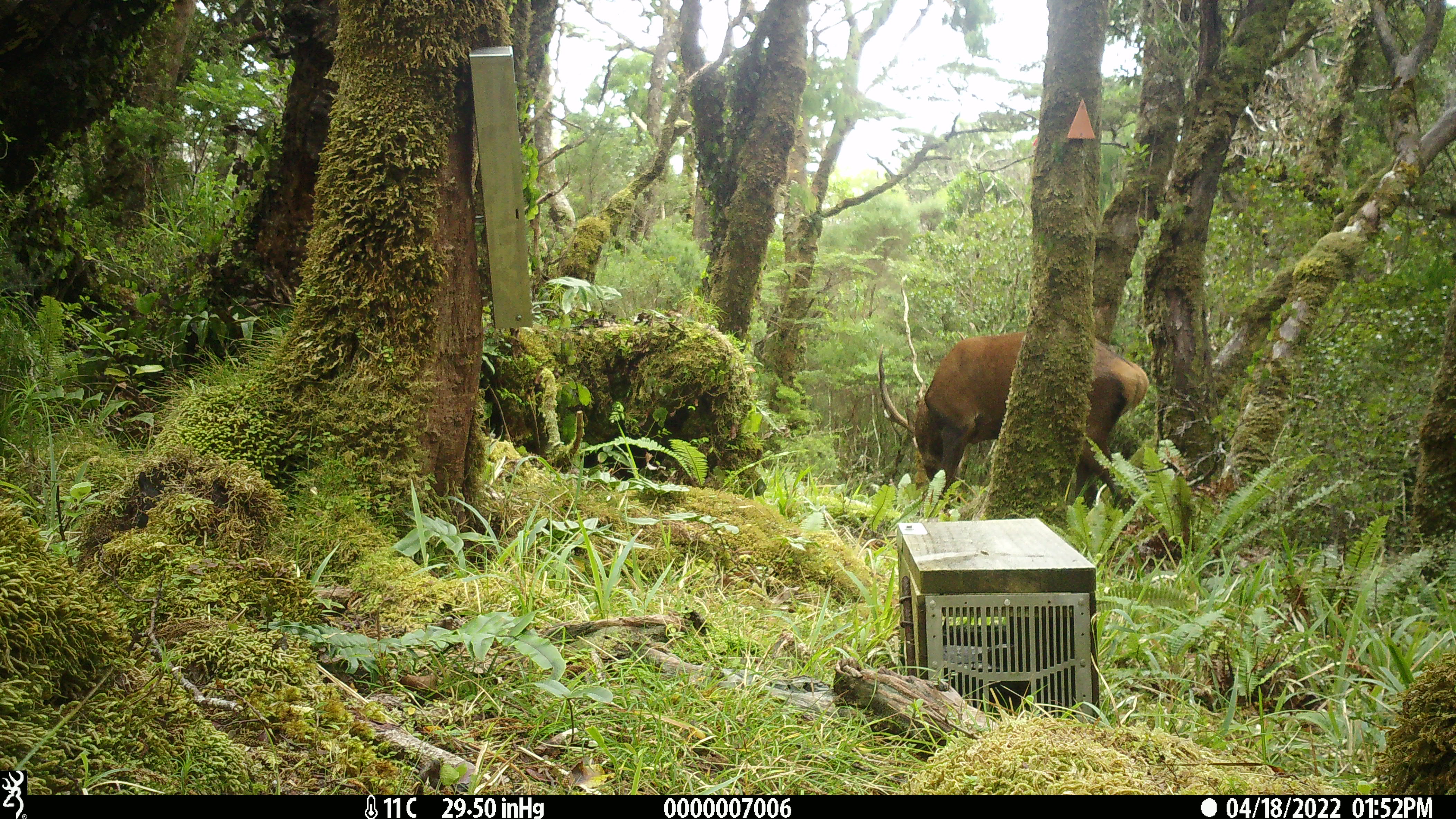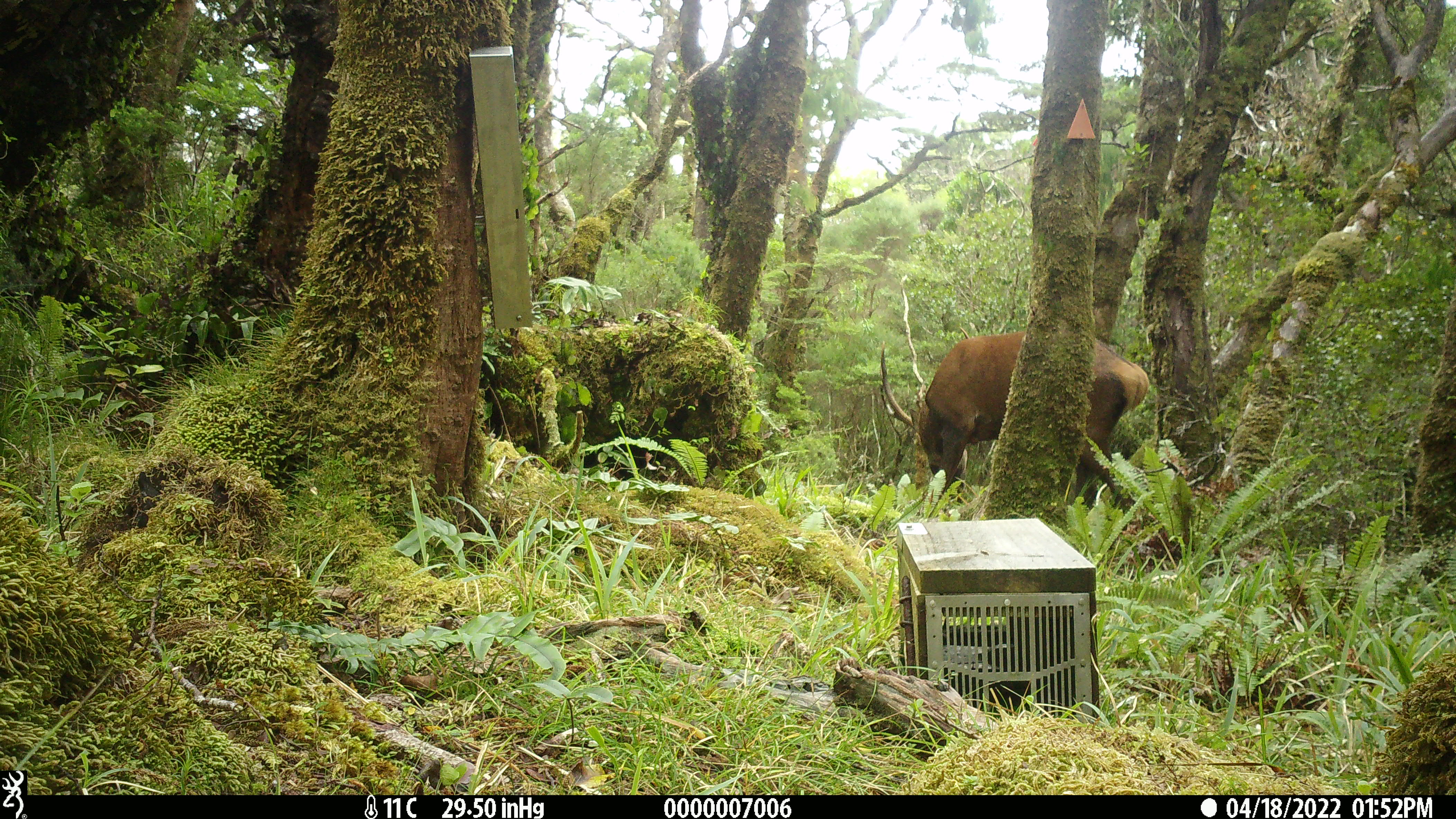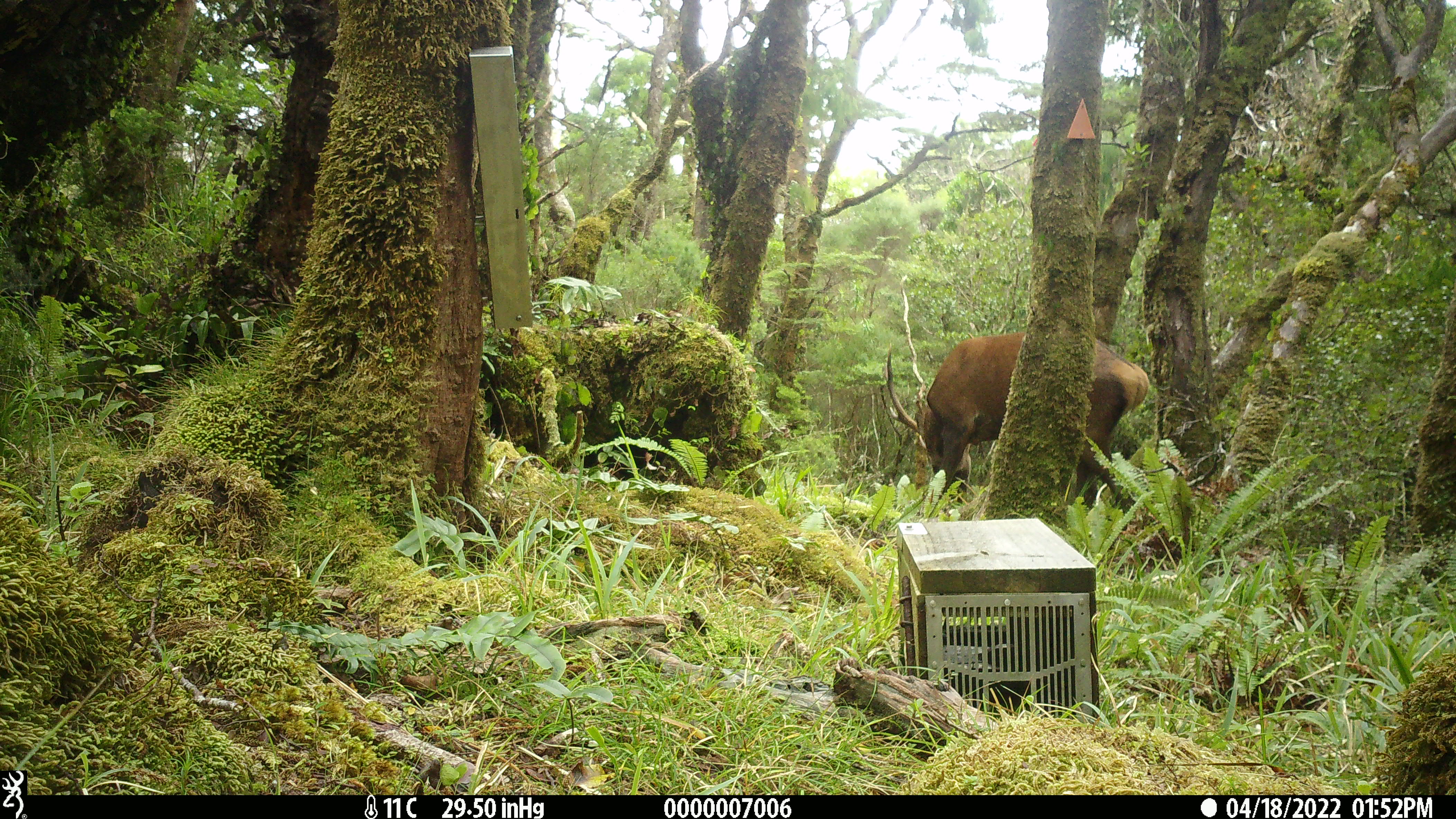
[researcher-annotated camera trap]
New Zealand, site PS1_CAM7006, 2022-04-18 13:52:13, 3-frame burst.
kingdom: Animalia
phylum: Chordata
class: Mammalia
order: Artiodactyla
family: Cervidae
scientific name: Cervidae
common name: deer